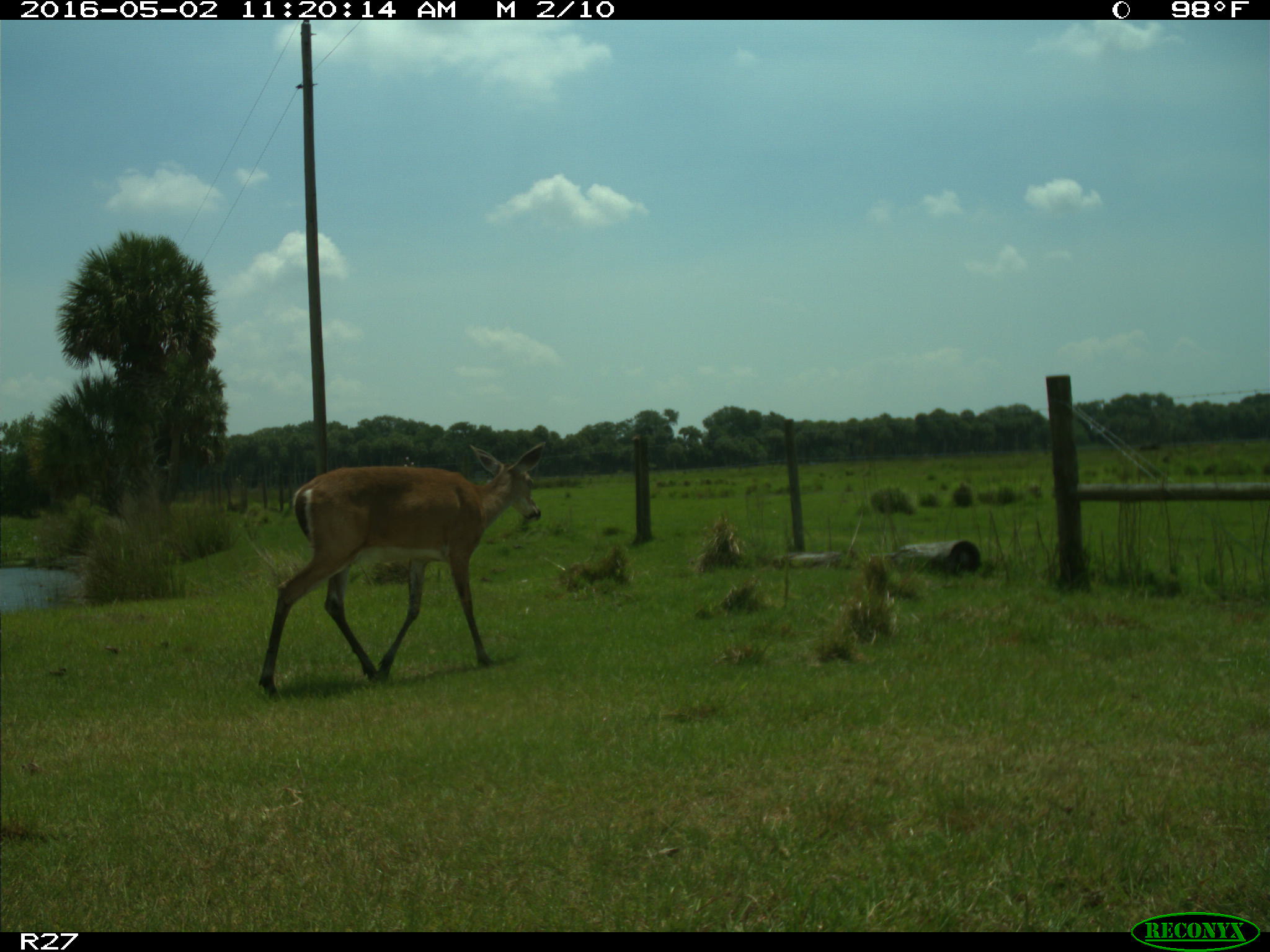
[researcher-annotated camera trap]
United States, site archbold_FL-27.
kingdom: Animalia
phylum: Chordata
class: Mammalia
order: Artiodactyla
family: Cervidae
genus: Odocoileus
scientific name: Odocoileus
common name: deer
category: unidentified deer